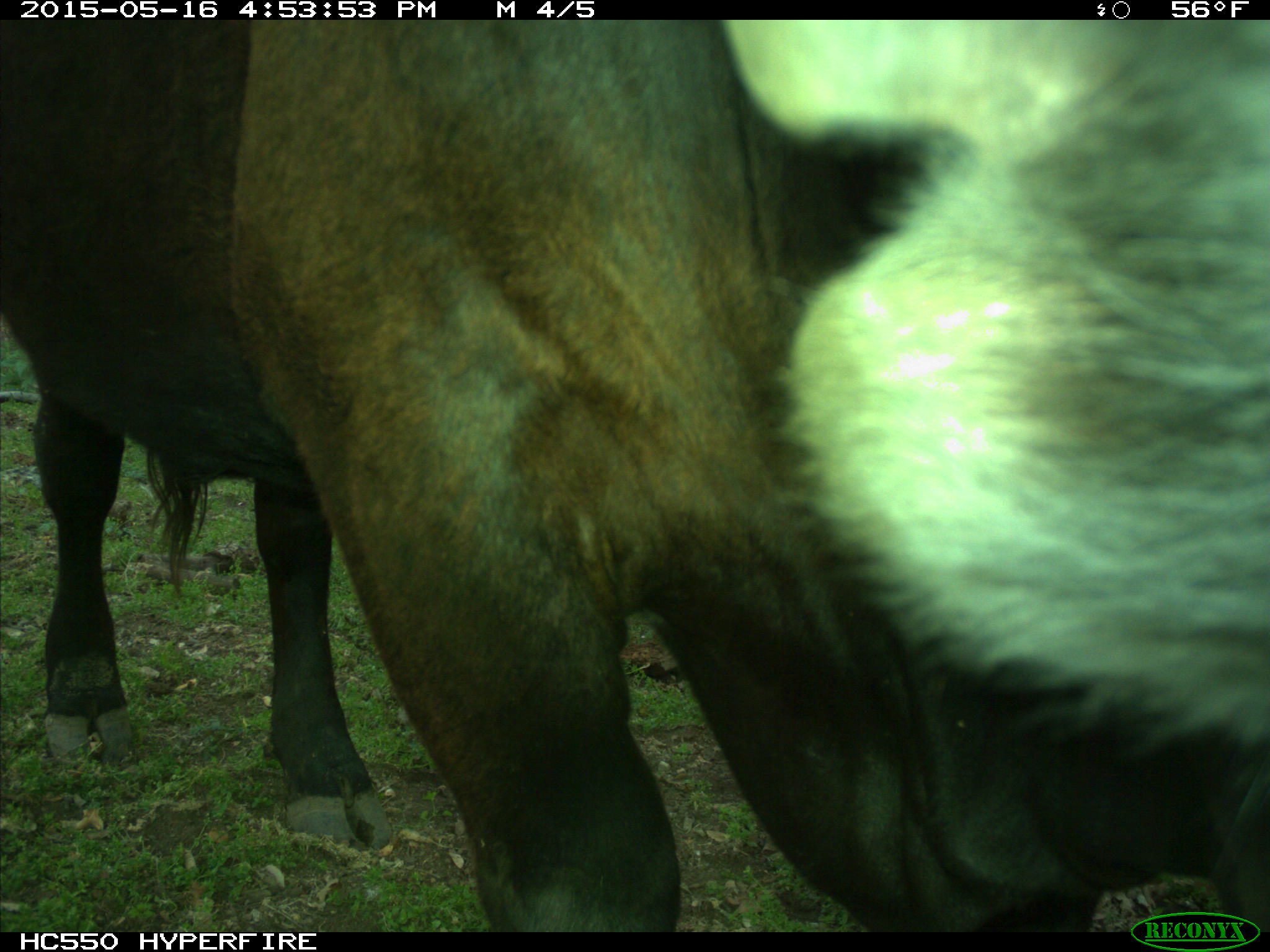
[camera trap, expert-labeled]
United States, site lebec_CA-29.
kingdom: Animalia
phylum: Chordata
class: Mammalia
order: Artiodactyla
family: Bovidae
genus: Bos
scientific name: Bos taurus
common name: domestic cow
Bos taurus (domestic cow).